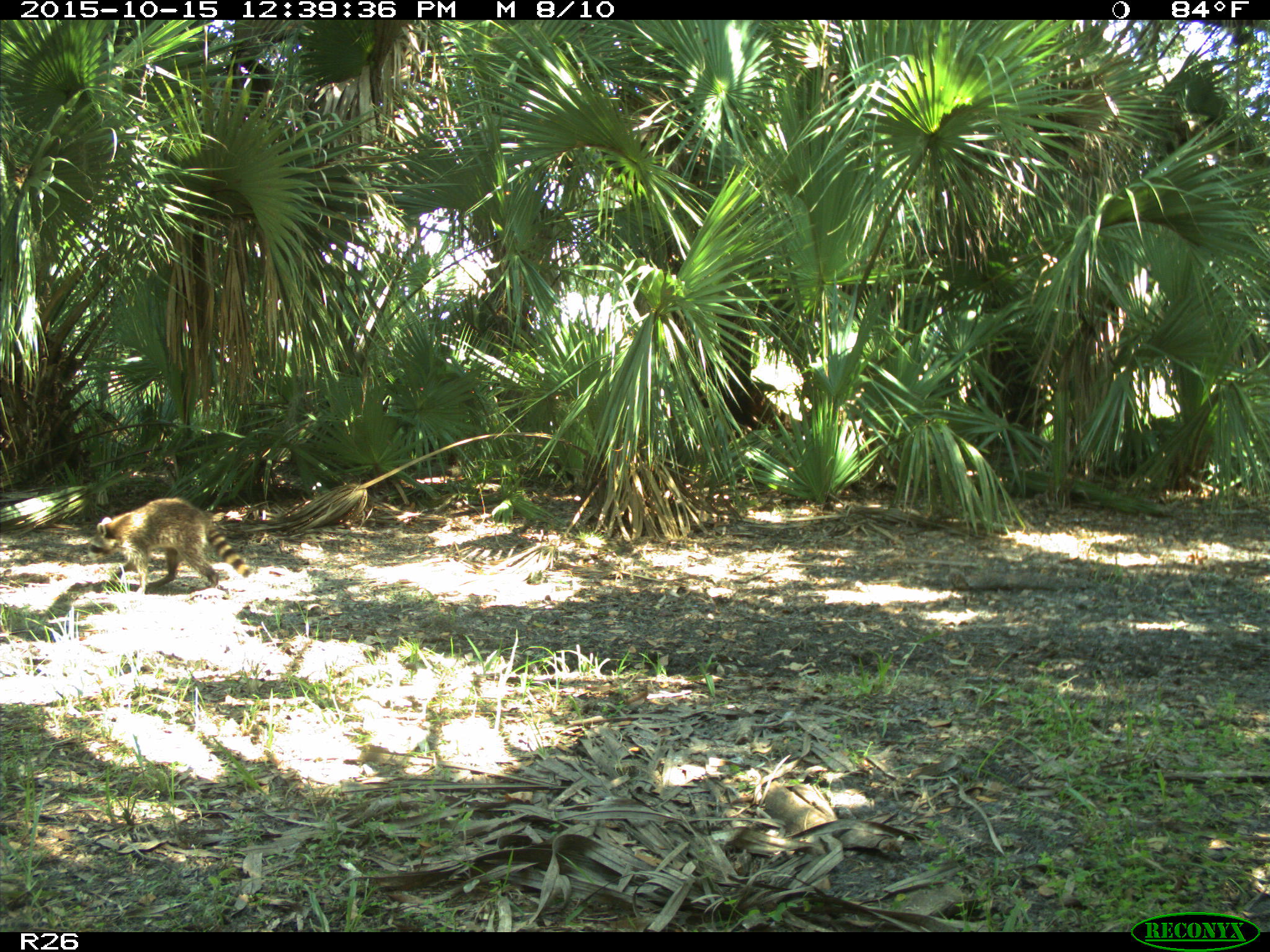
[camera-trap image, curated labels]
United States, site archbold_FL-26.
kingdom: Animalia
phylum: Chordata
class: Mammalia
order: Carnivora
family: Procyonidae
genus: Procyon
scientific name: Procyon lotor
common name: common raccoon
Procyon lotor (common raccoon).